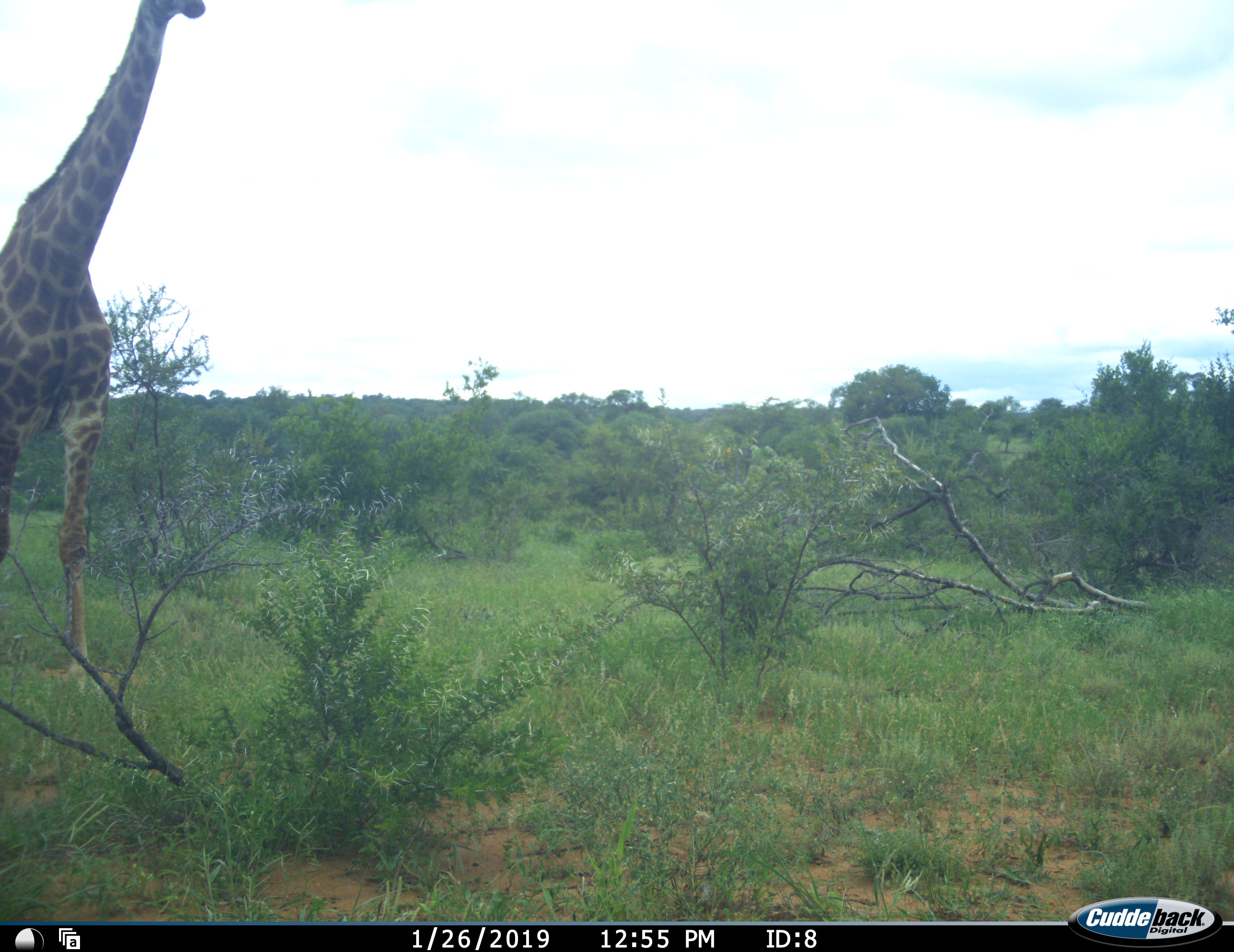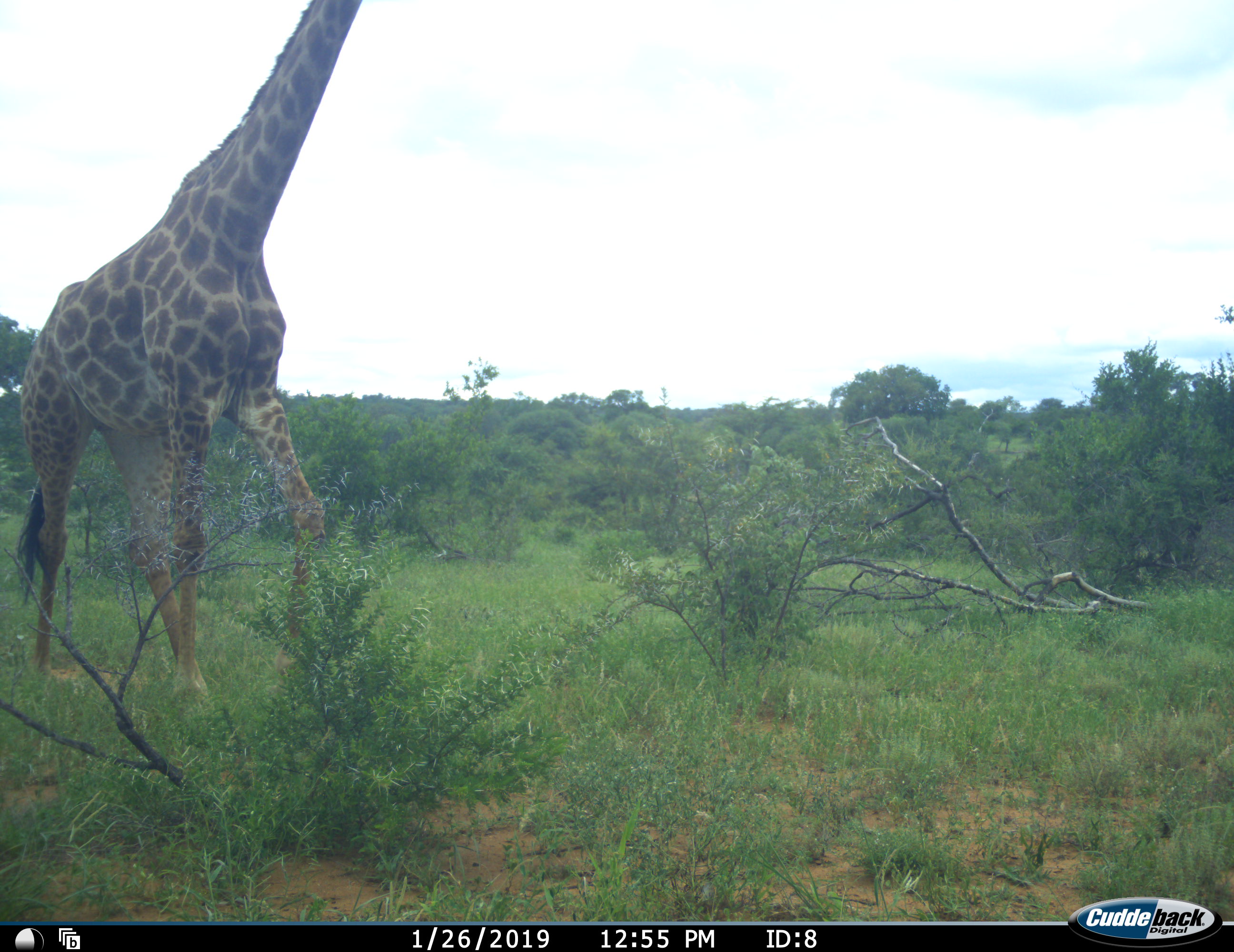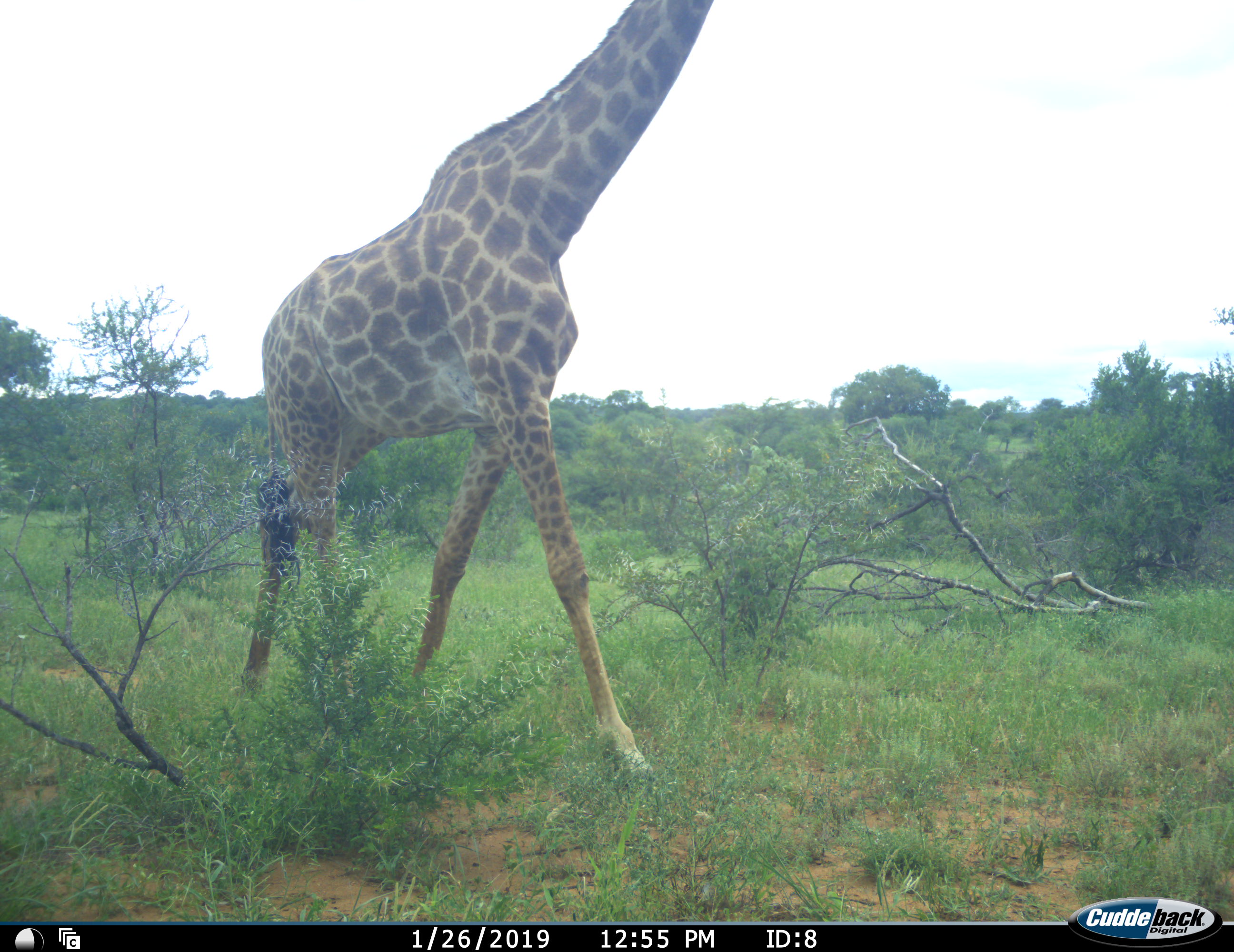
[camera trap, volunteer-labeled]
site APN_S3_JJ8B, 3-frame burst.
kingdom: Animalia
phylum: Chordata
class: Mammalia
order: Artiodactyla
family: Giraffidae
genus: Giraffa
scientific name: Giraffa camelopardalis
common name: giraffe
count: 1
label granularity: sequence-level